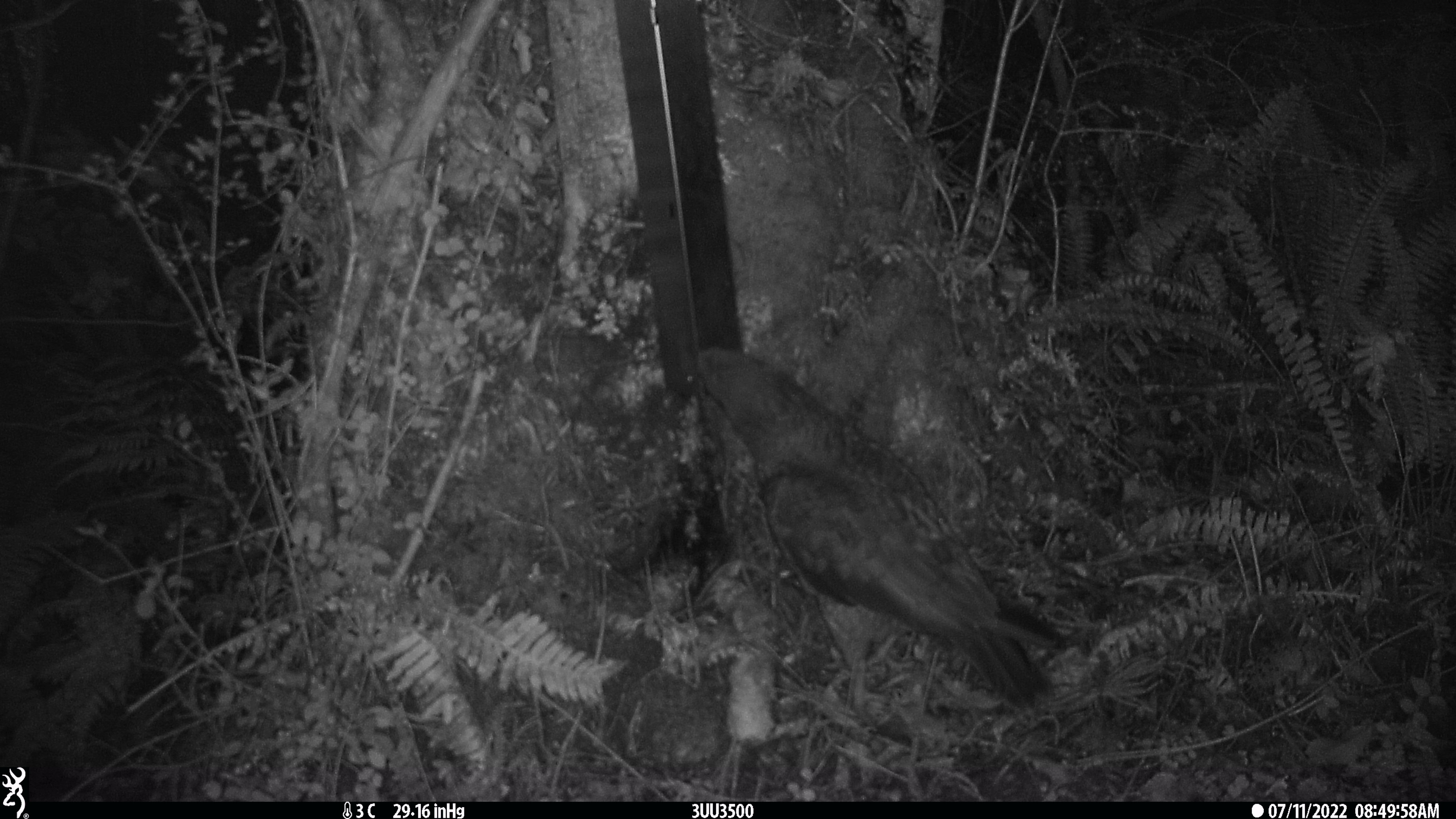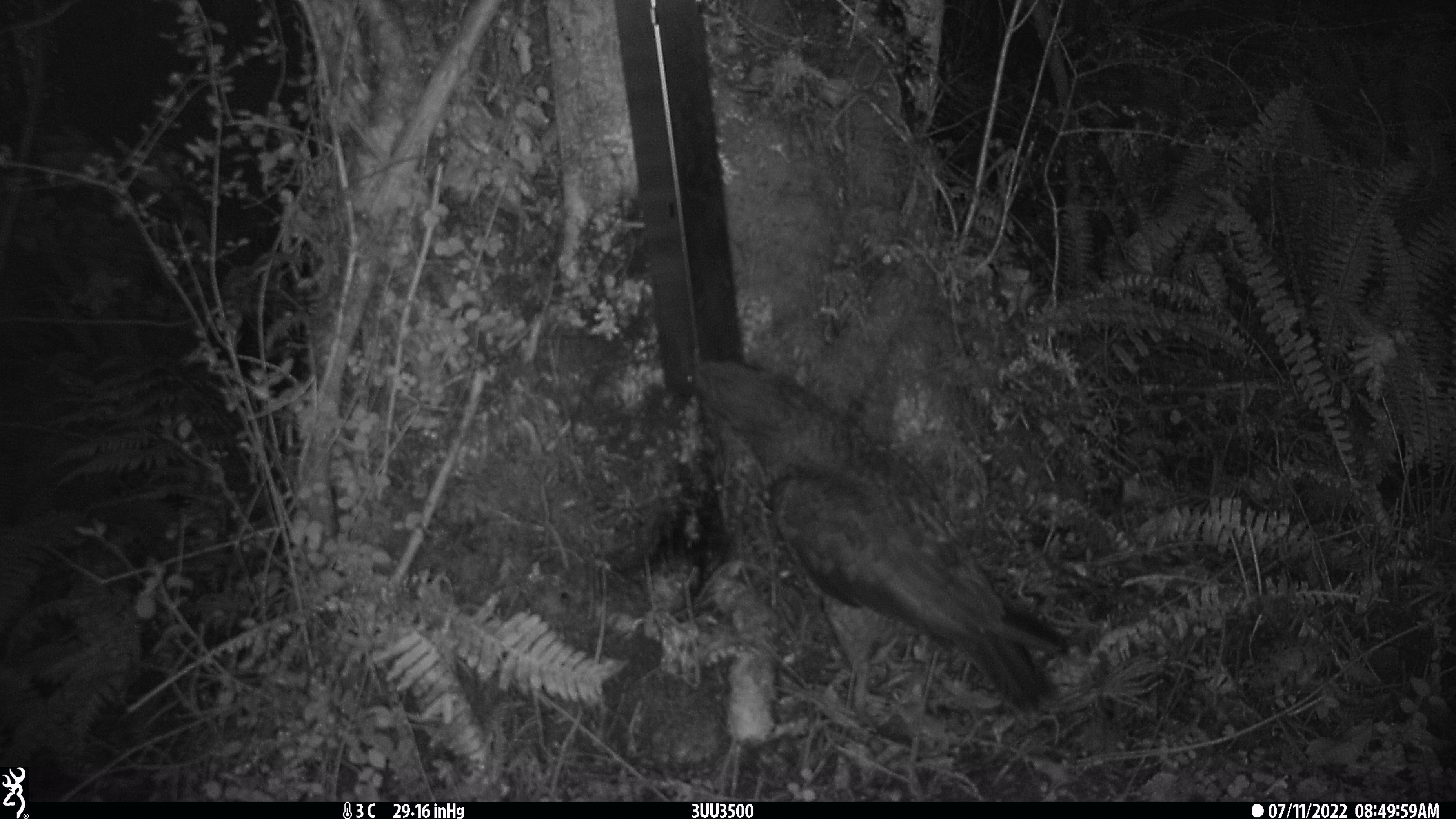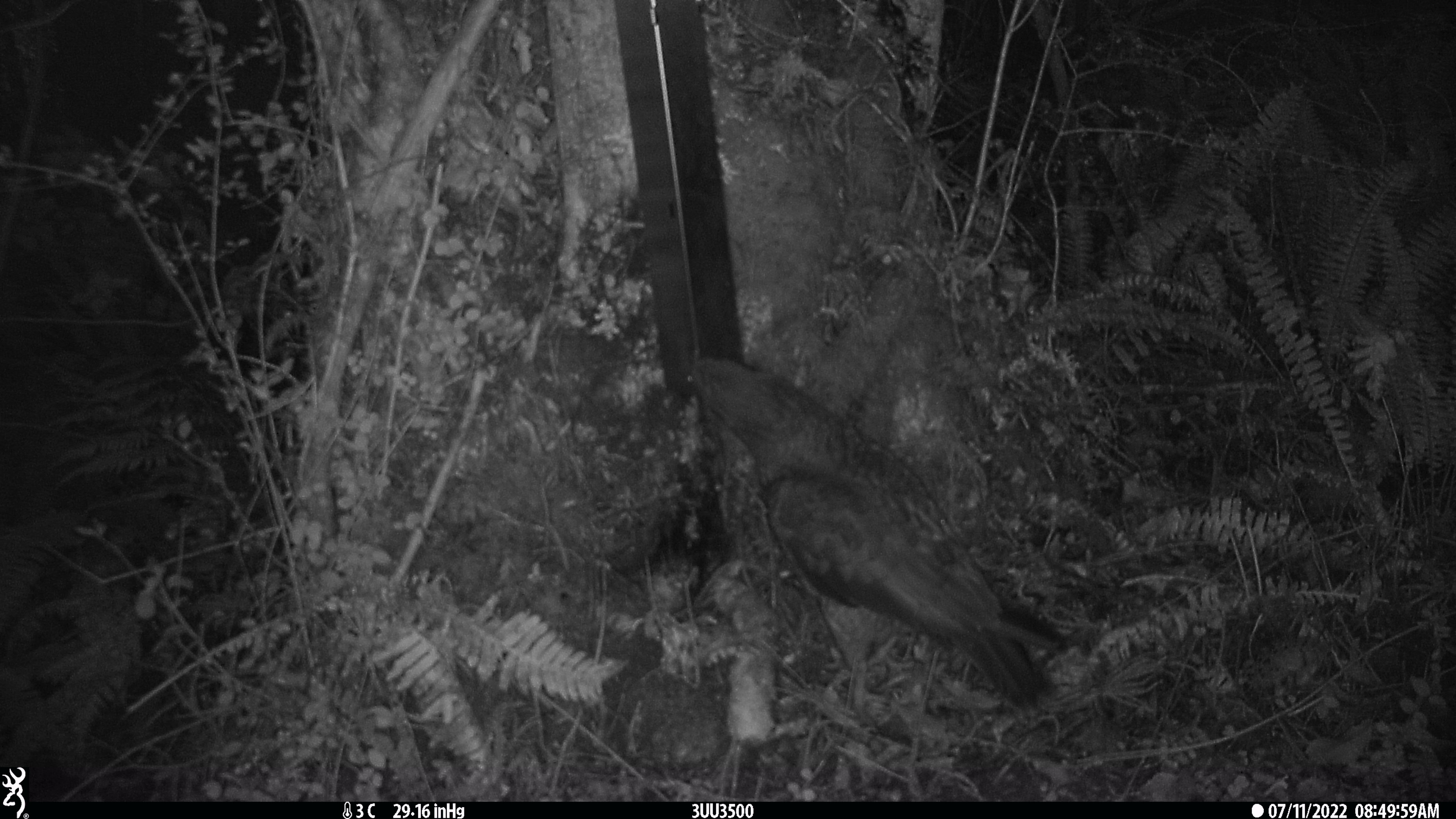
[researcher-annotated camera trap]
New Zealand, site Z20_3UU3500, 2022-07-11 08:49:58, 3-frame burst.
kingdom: Animalia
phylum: Chordata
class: Aves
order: Psittaciformes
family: Strigopidae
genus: Nestor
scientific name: Nestor notabilis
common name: kea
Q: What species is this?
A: Kea (Nestor notabilis).